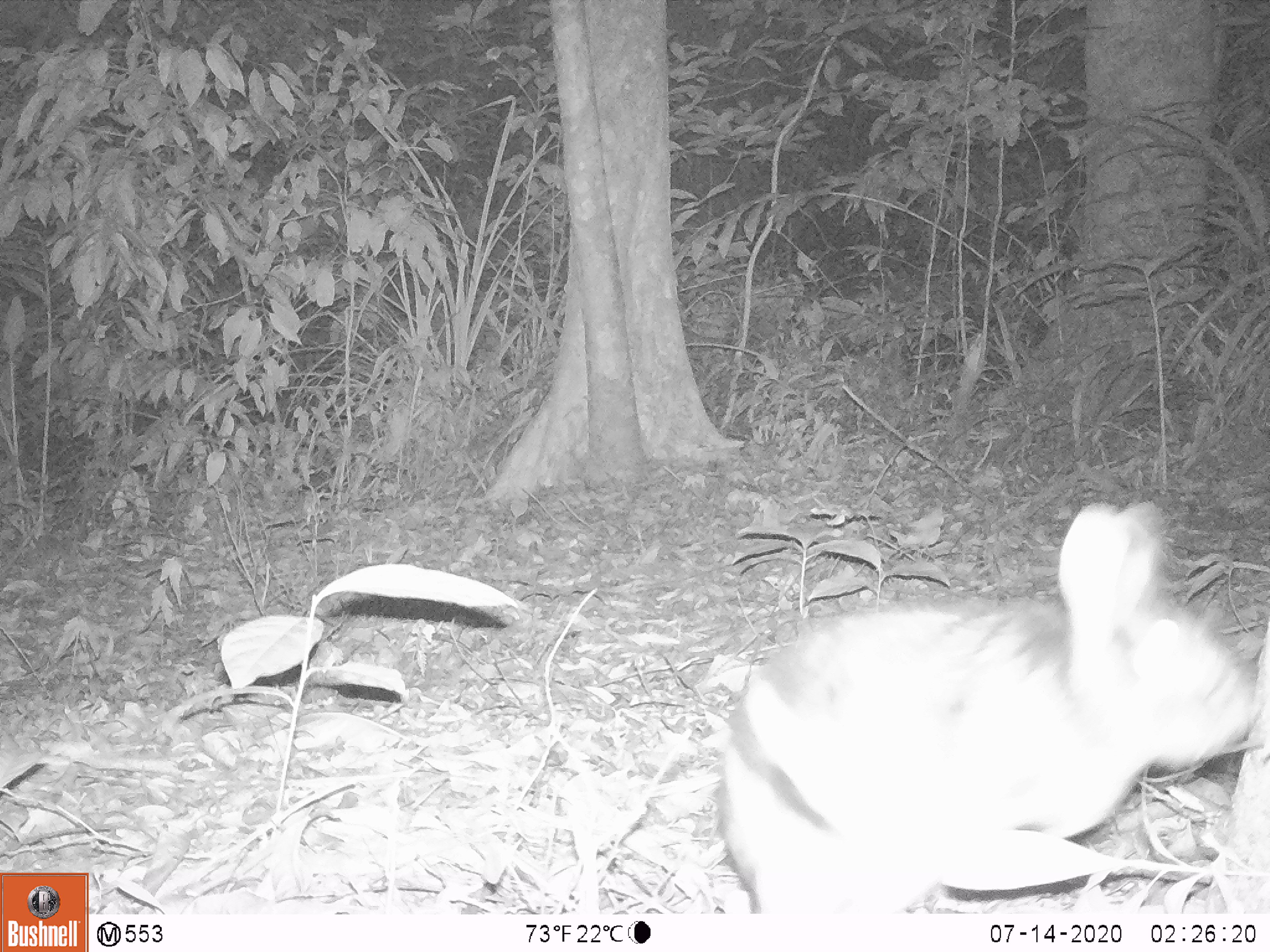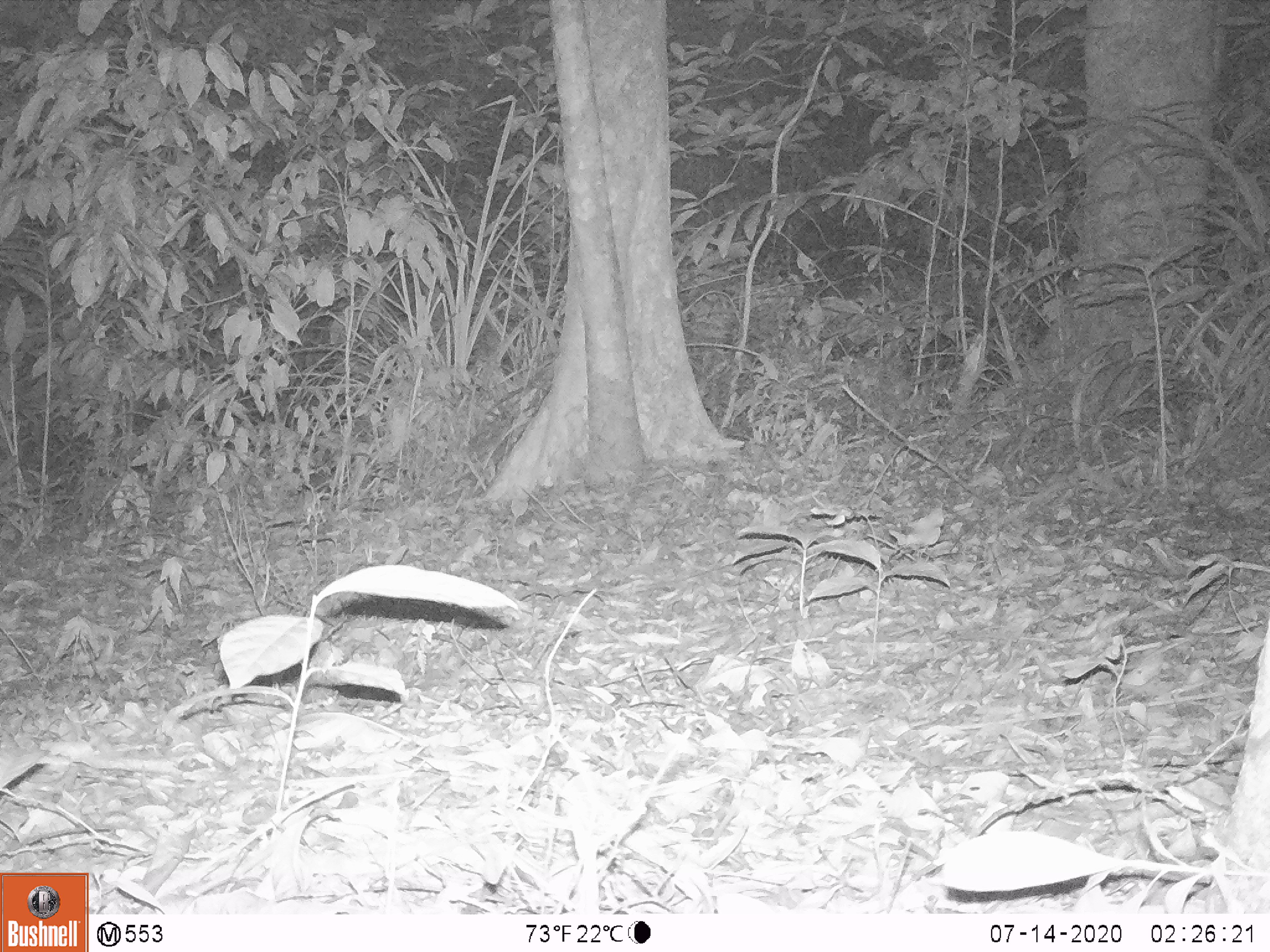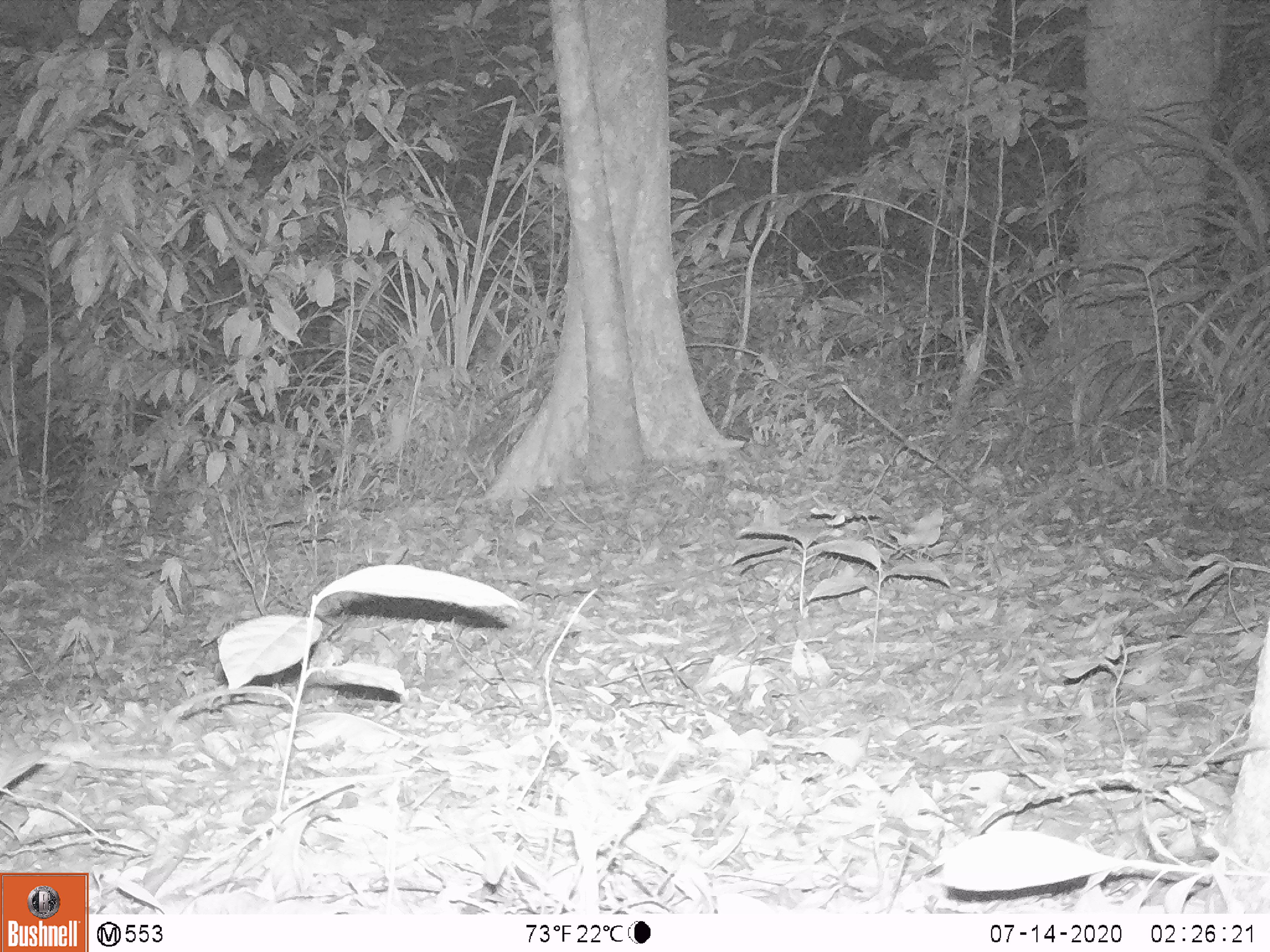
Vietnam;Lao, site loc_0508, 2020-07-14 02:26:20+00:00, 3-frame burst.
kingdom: Animalia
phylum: Chordata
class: Mammalia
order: Lagomorpha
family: Leporidae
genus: Nesolagus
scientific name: Nesolagus timminsi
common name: annamite striped rabbit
Annamite striped rabbit (Nesolagus timminsi). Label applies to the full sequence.